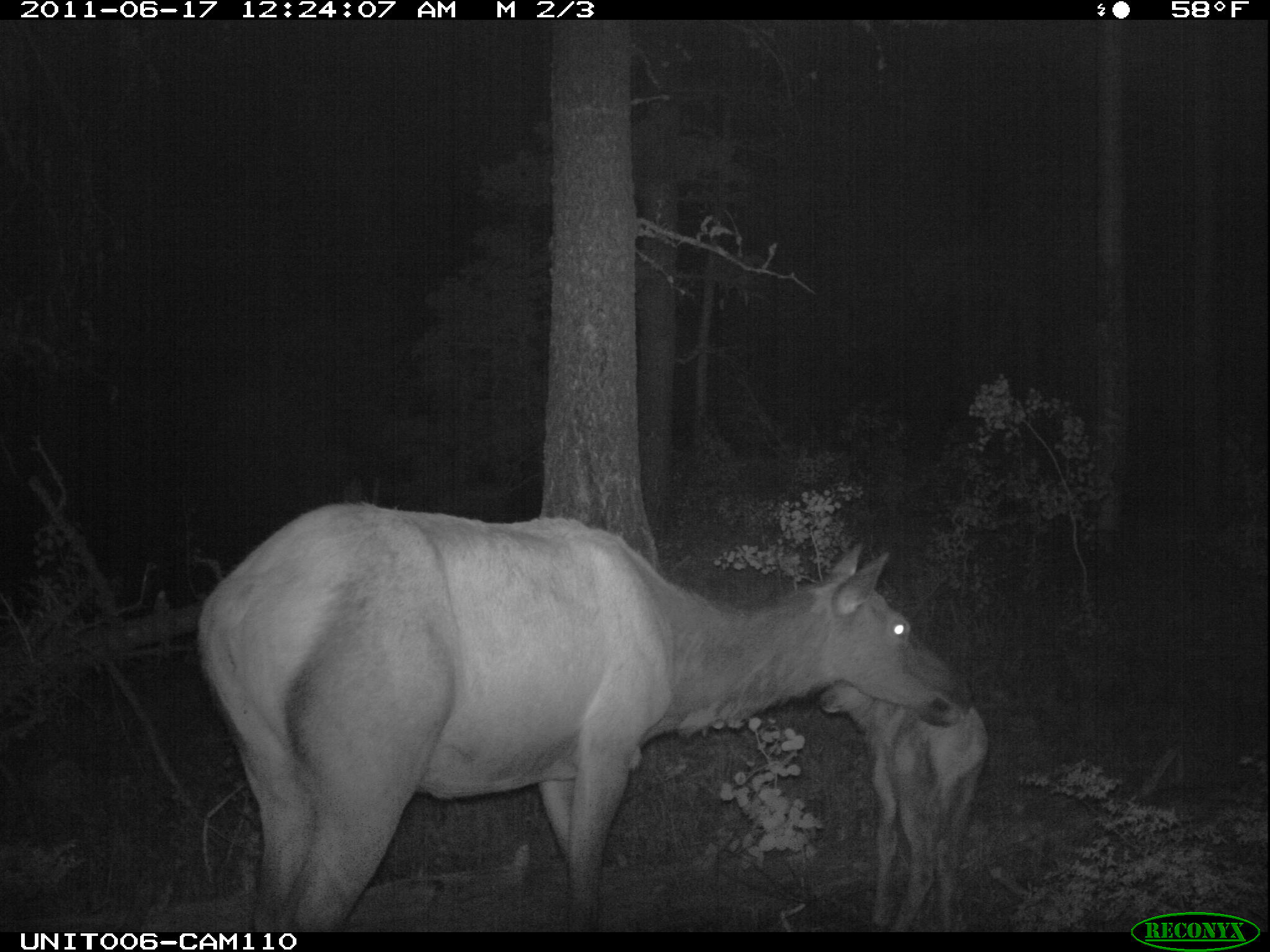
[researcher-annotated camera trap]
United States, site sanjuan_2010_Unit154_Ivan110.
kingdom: Animalia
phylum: Chordata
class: Mammalia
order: Artiodactyla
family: Cervidae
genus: Cervus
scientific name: Cervus elaphus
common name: red deer